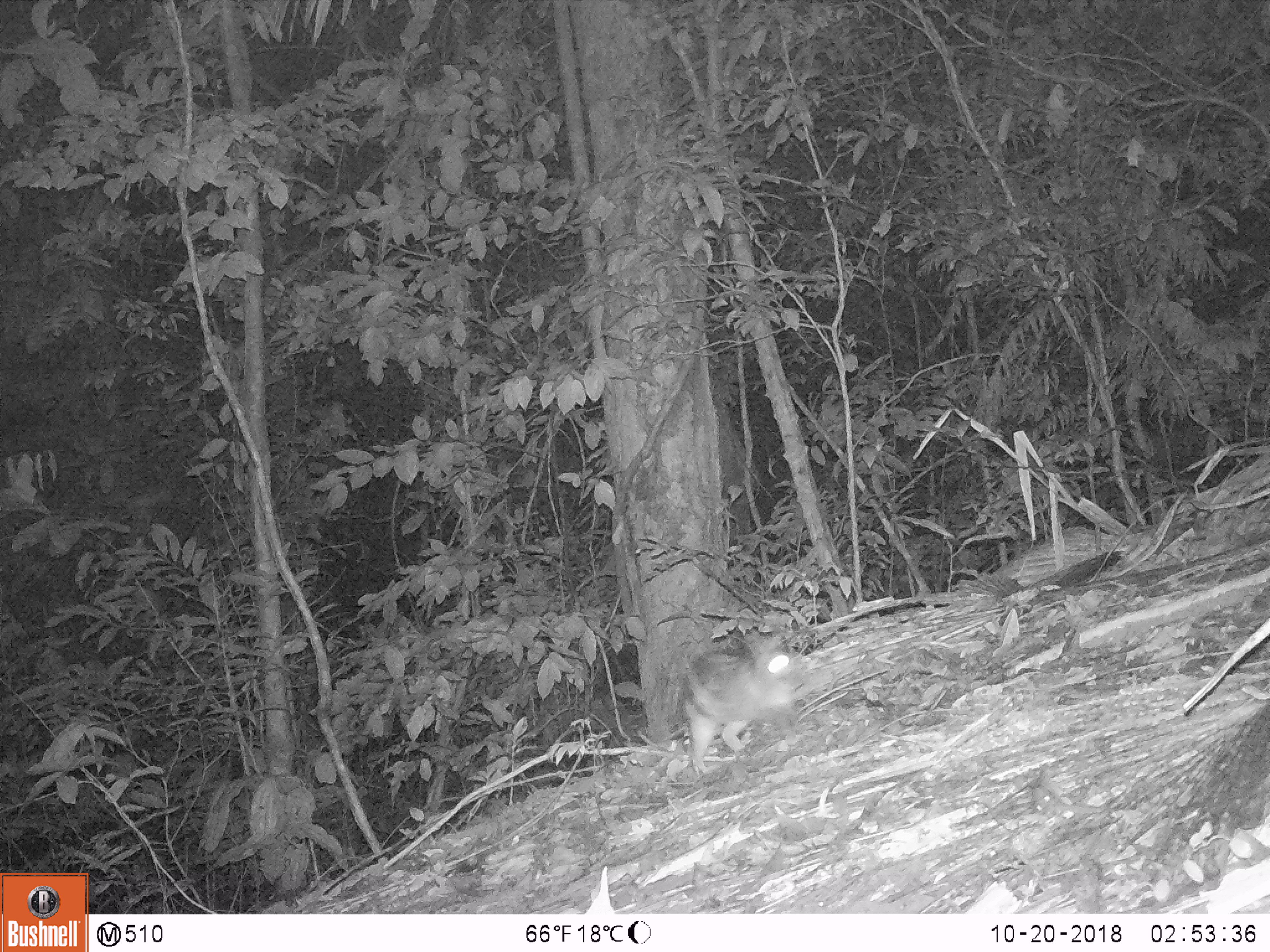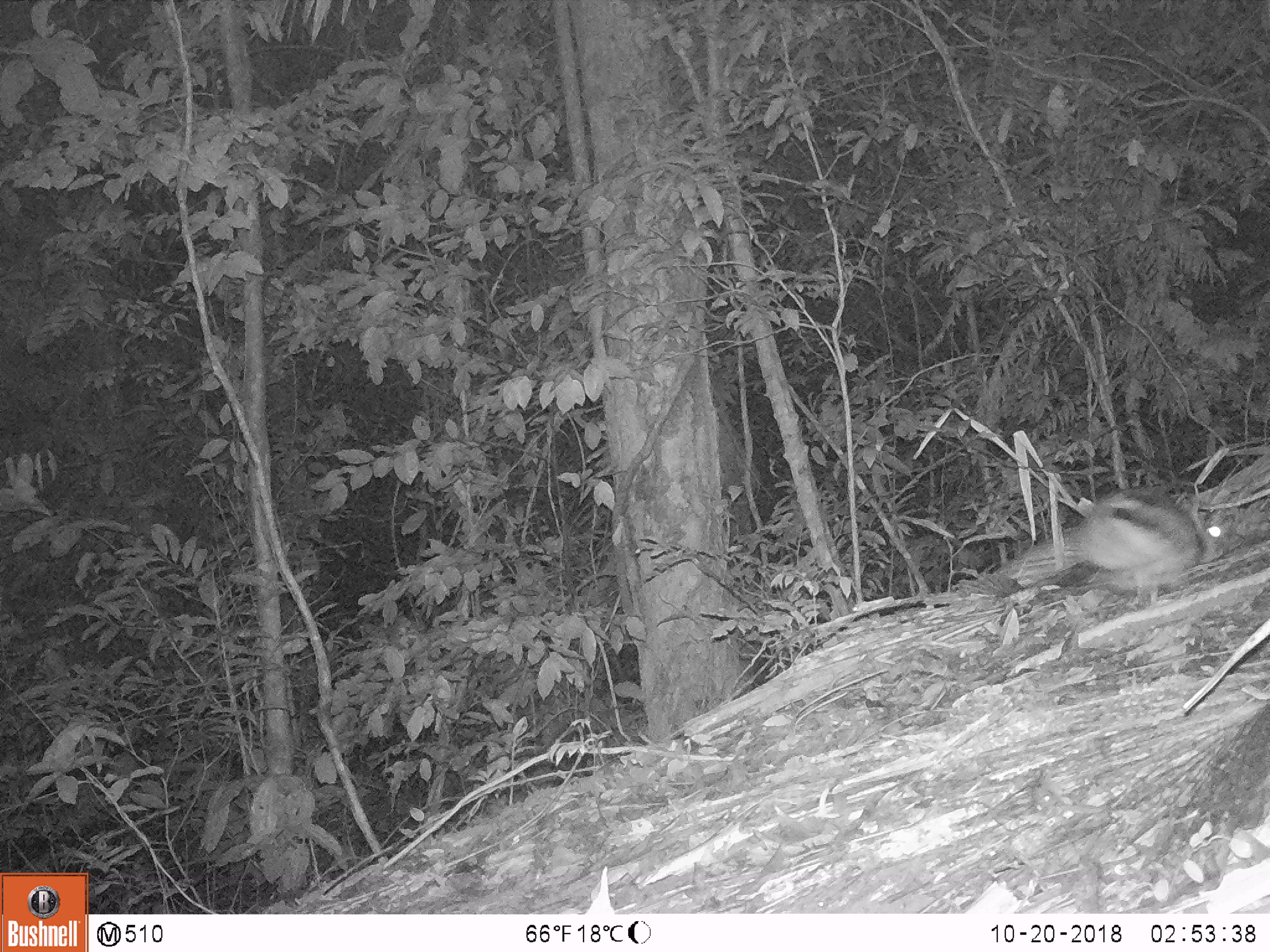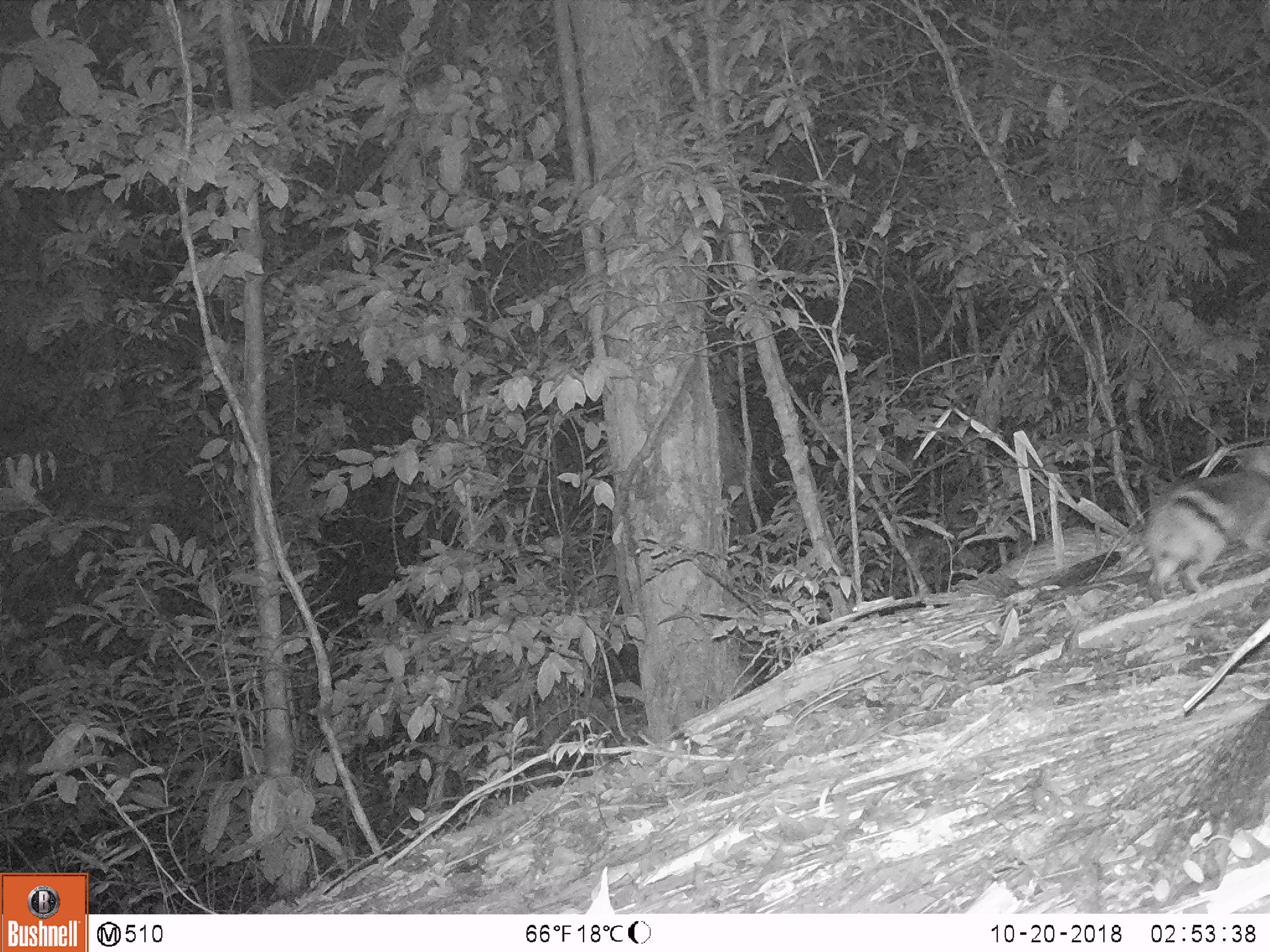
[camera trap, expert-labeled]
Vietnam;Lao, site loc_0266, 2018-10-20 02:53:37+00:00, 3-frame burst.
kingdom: Animalia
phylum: Chordata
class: Mammalia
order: Lagomorpha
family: Leporidae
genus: Nesolagus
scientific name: Nesolagus timminsi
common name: annamite striped rabbit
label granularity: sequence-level